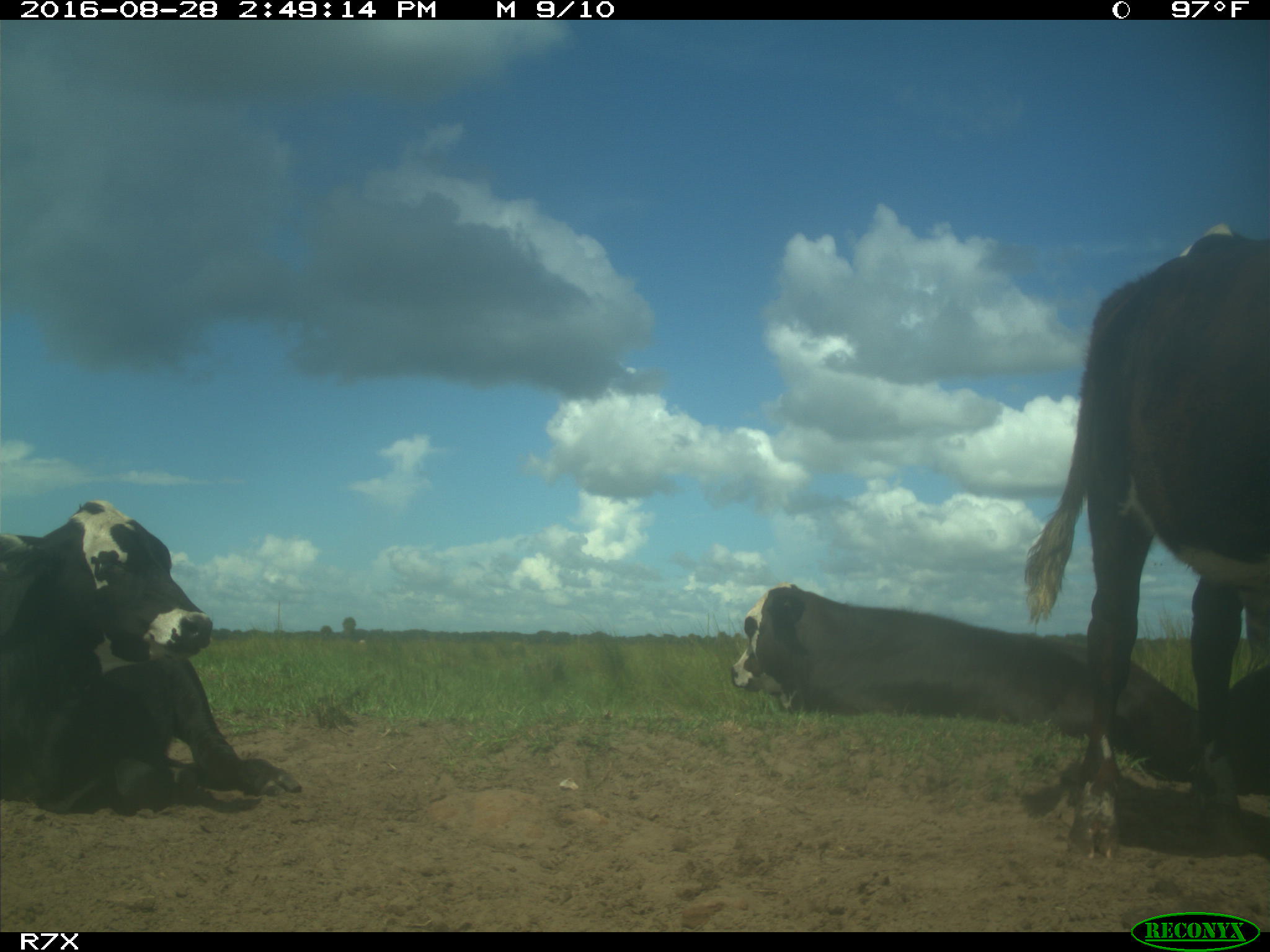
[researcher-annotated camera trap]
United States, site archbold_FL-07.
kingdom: Animalia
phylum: Chordata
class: Mammalia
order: Artiodactyla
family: Bovidae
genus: Bos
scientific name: Bos taurus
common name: domestic cow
Bos taurus (domestic cow).